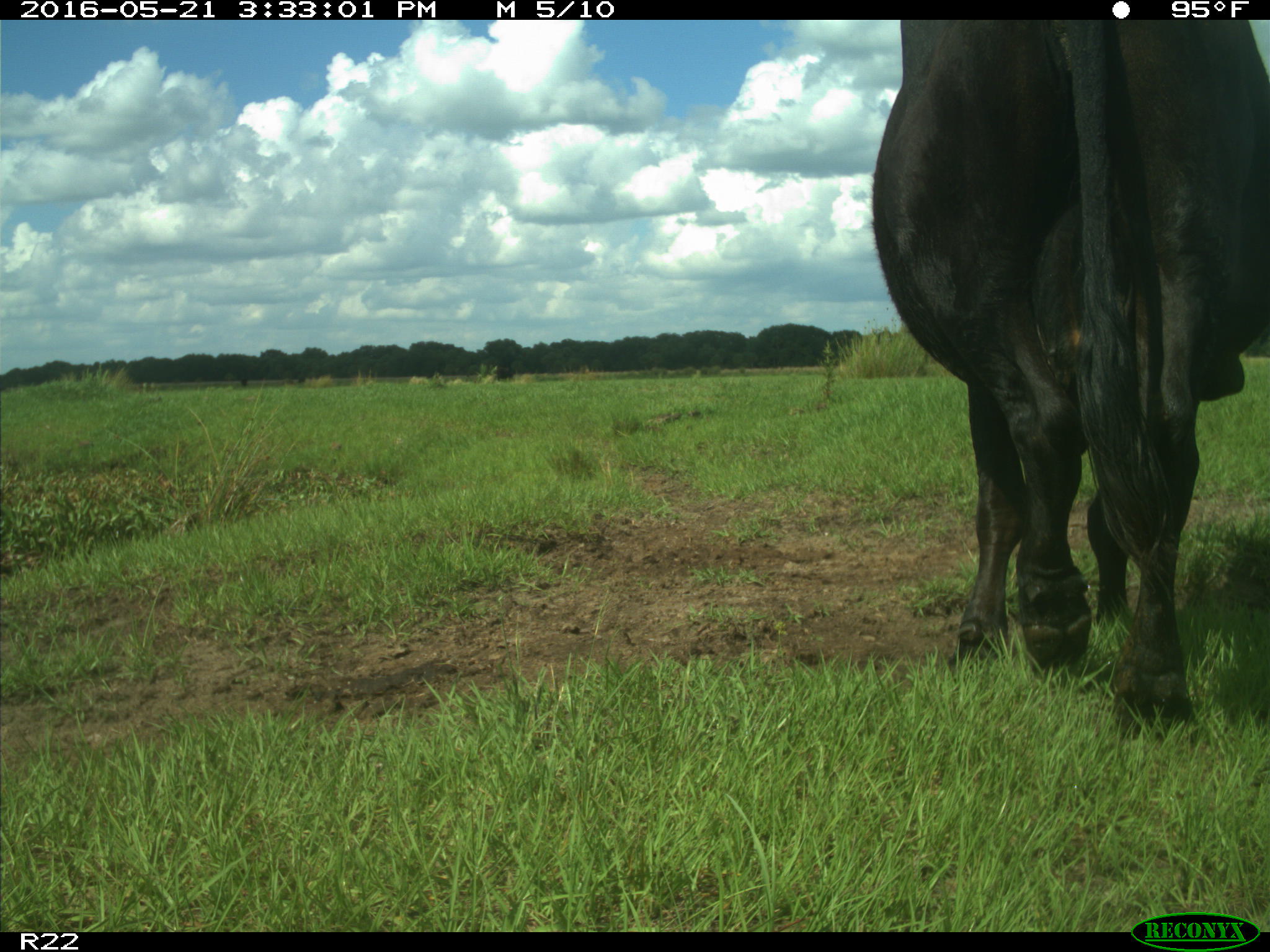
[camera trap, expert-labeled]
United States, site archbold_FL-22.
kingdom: Animalia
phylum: Chordata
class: Mammalia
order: Artiodactyla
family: Bovidae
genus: Bos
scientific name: Bos taurus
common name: domestic cow